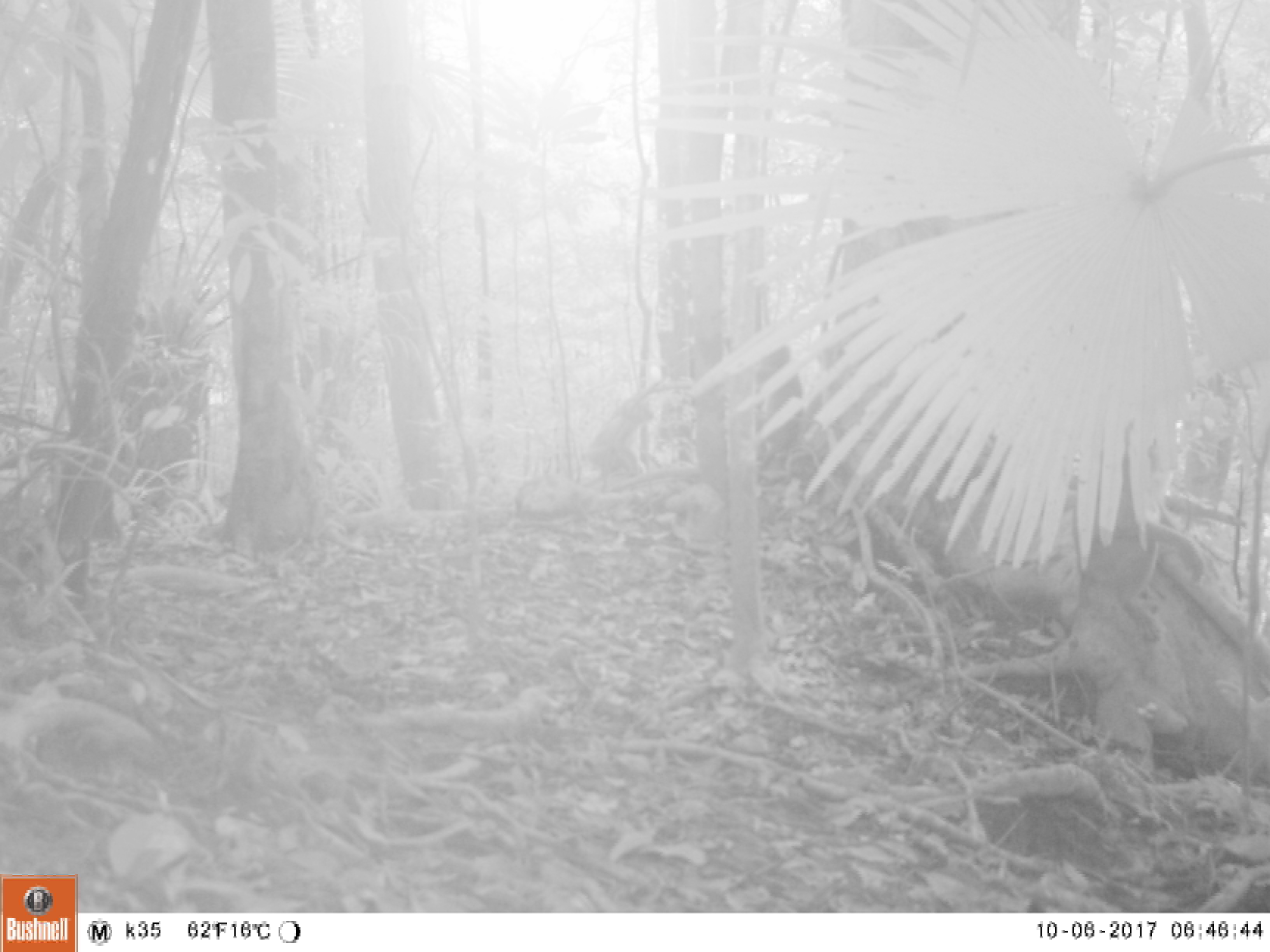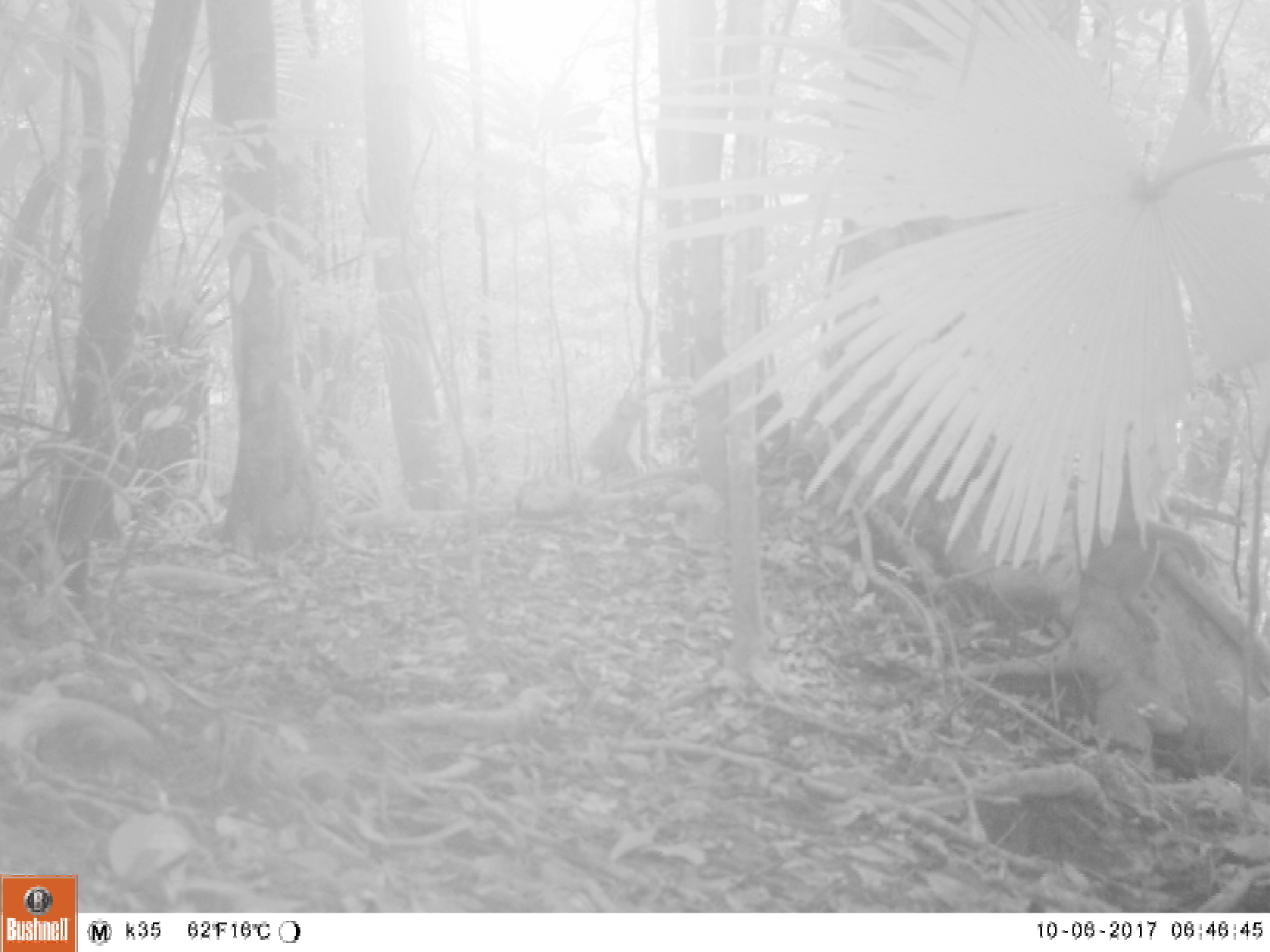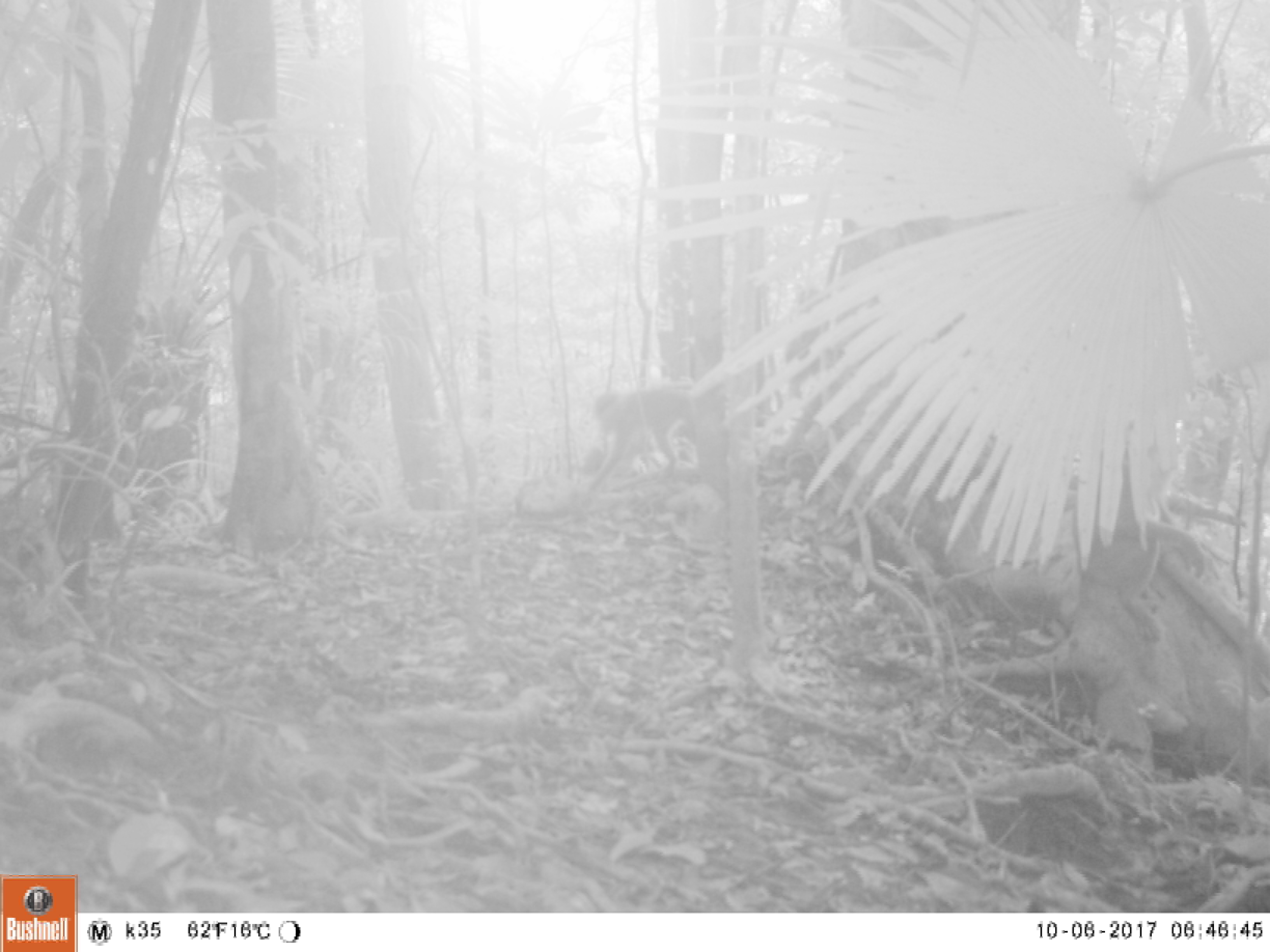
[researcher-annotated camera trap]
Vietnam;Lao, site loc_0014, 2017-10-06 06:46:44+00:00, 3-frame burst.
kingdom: Animalia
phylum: Chordata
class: Mammalia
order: Primates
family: Cercopithecidae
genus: Macaca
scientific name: Macaca nemestrina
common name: pig-tailed macaque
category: pig tailed macaque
Pig tailed macaque (pig-tailed macaque) (Macaca nemestrina). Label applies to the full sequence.